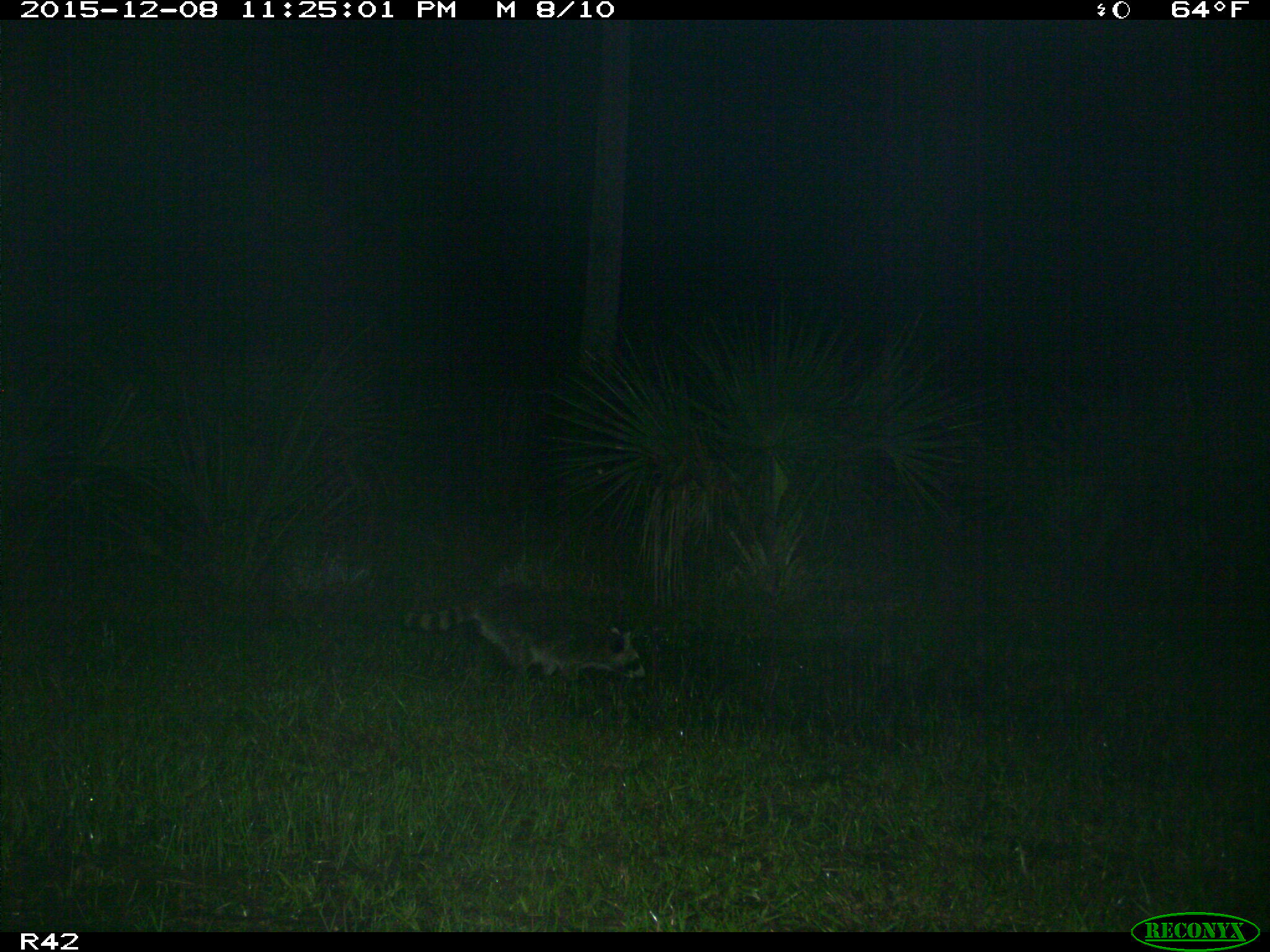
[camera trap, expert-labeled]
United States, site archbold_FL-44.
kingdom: Animalia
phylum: Chordata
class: Mammalia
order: Carnivora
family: Procyonidae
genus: Procyon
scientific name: Procyon lotor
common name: common raccoon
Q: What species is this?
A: Procyon lotor (common raccoon).